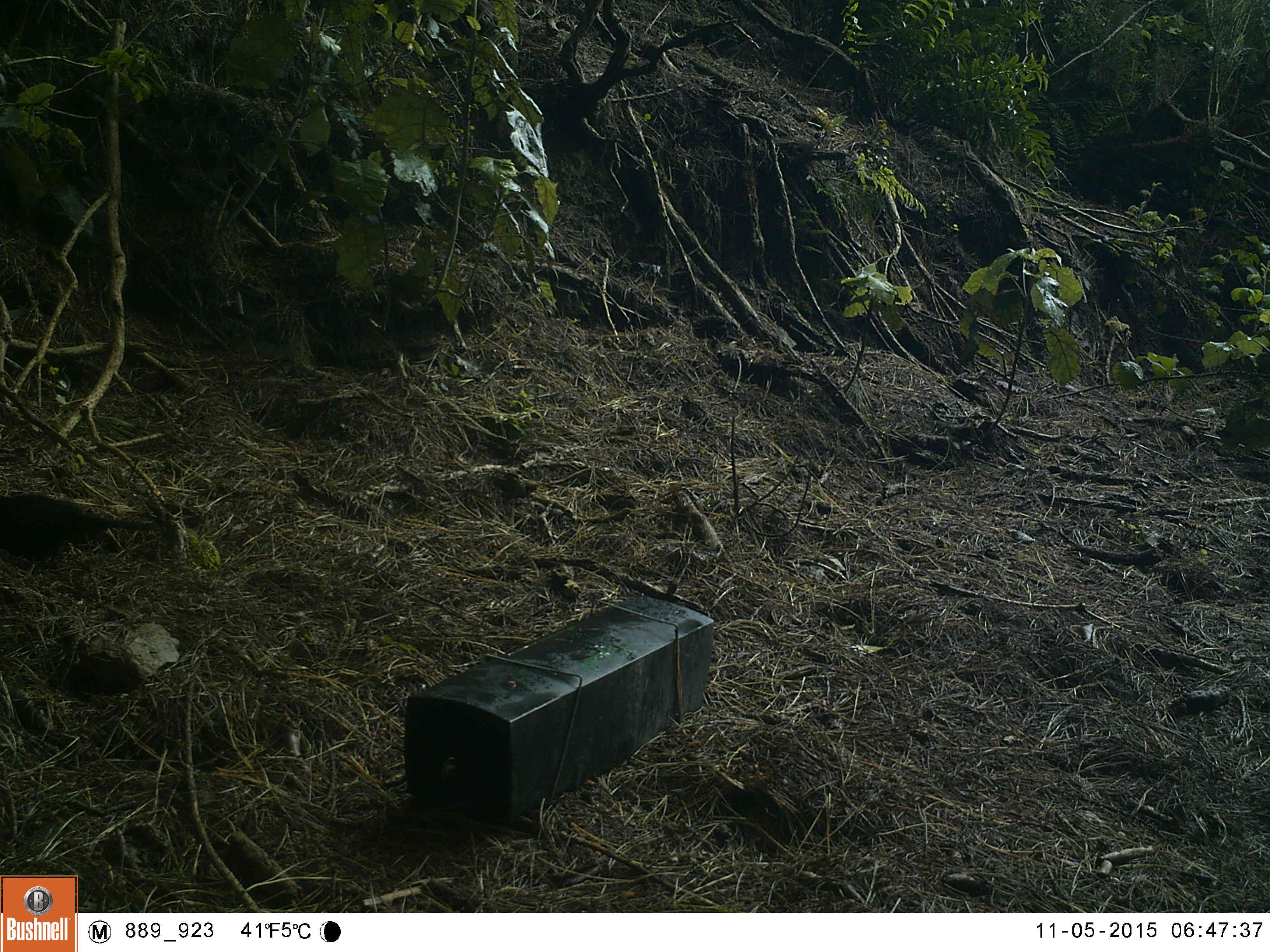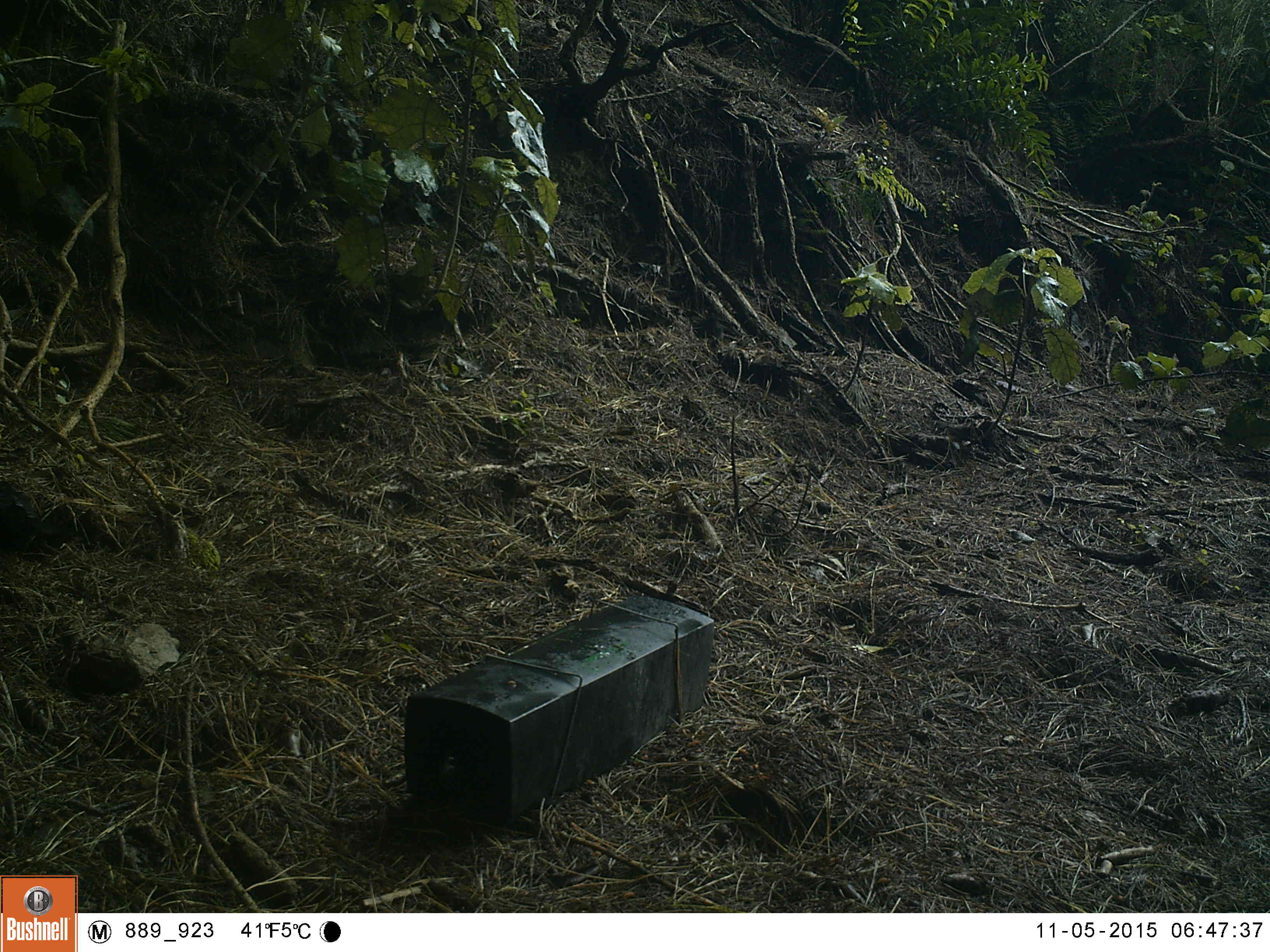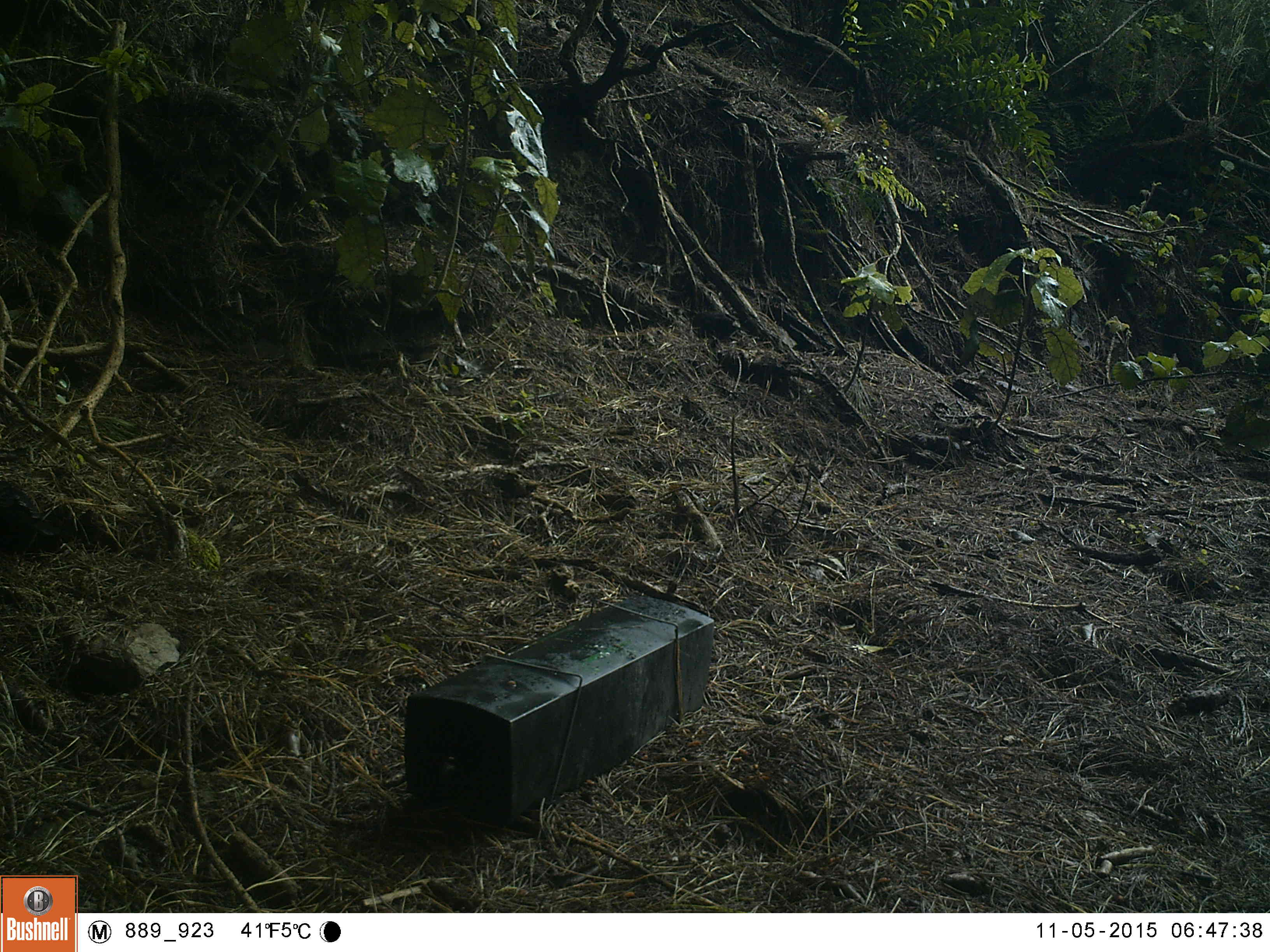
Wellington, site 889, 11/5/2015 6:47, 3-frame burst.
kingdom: Animalia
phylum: Chordata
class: Aves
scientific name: Aves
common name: bird